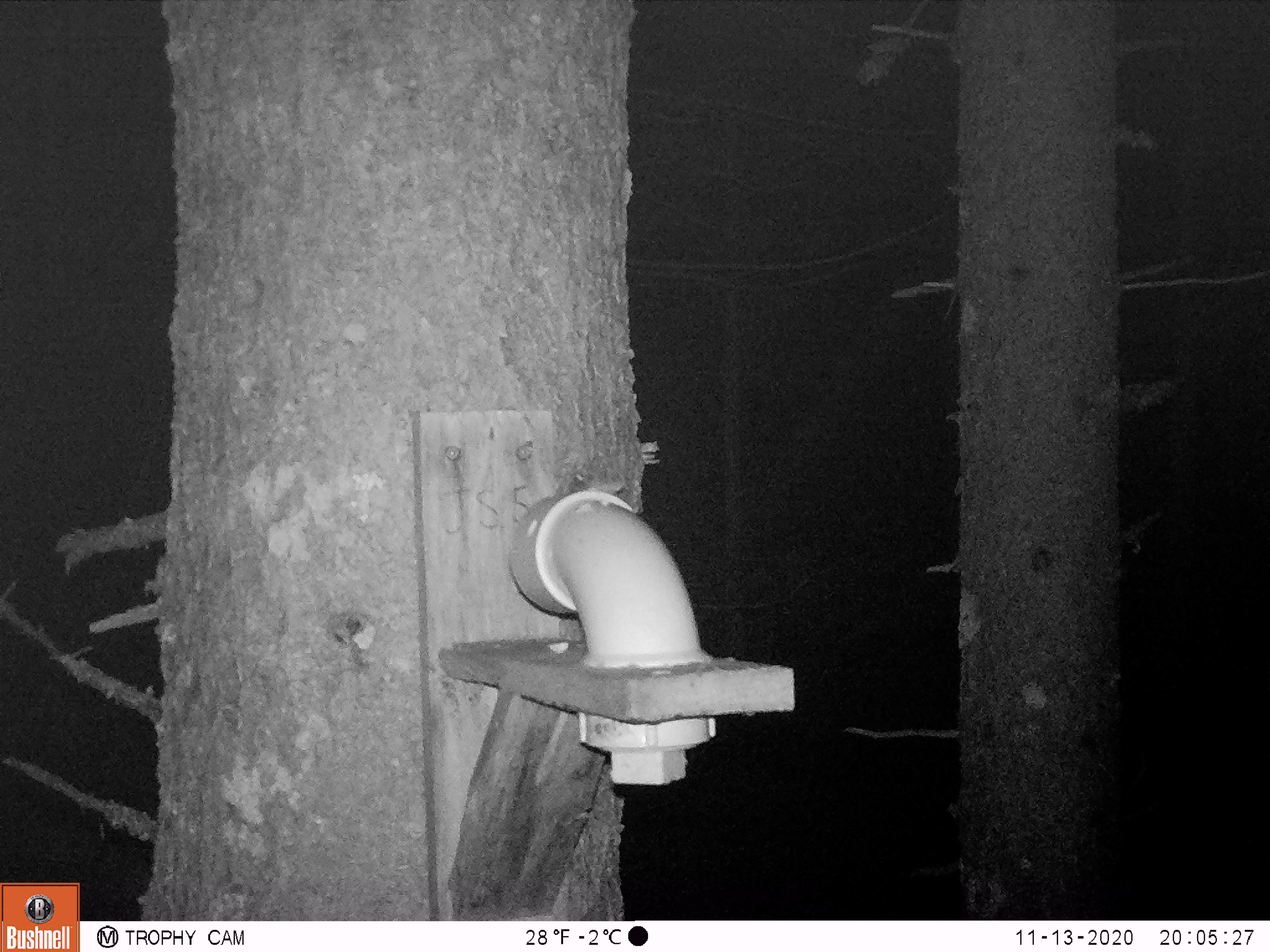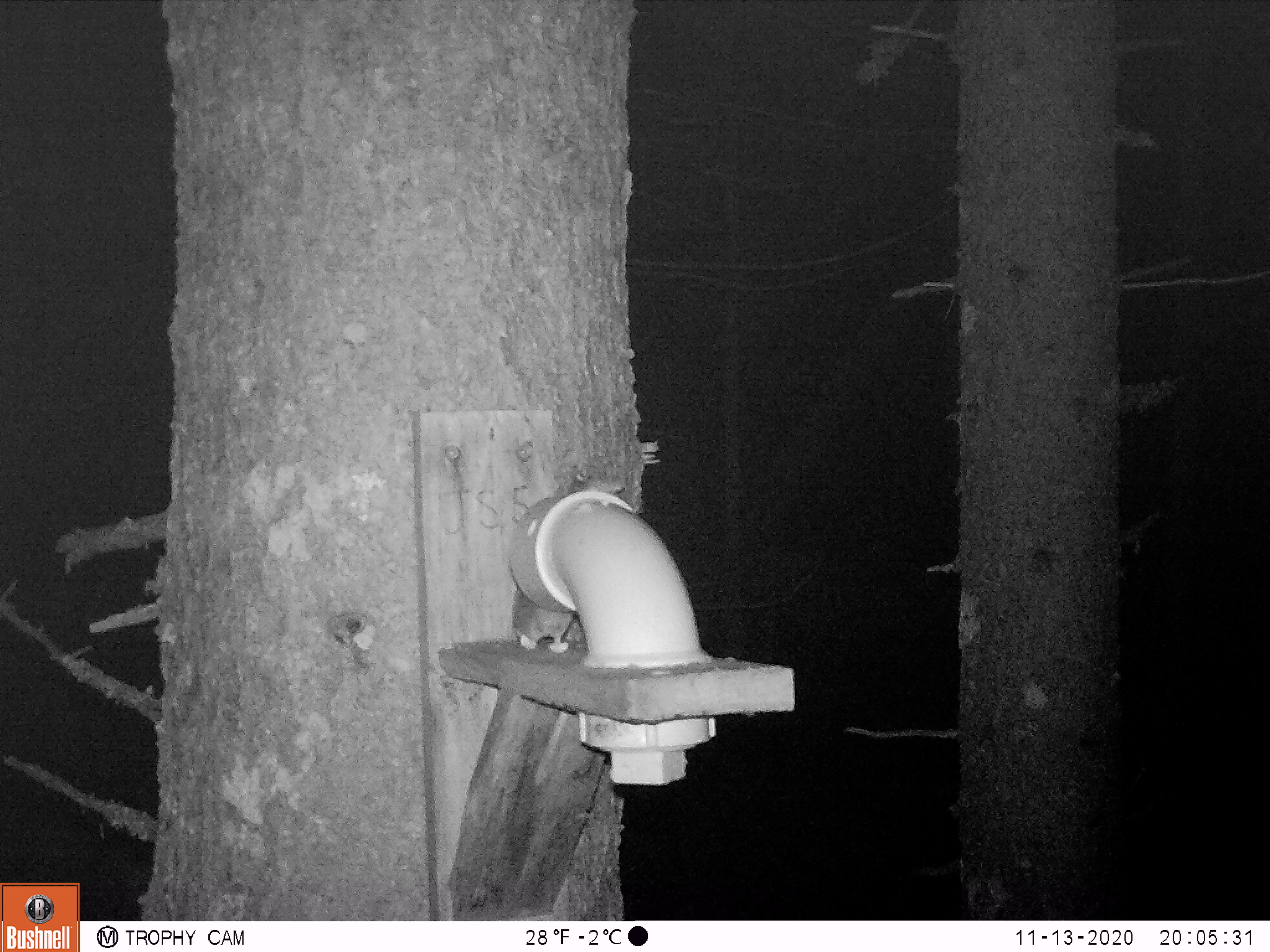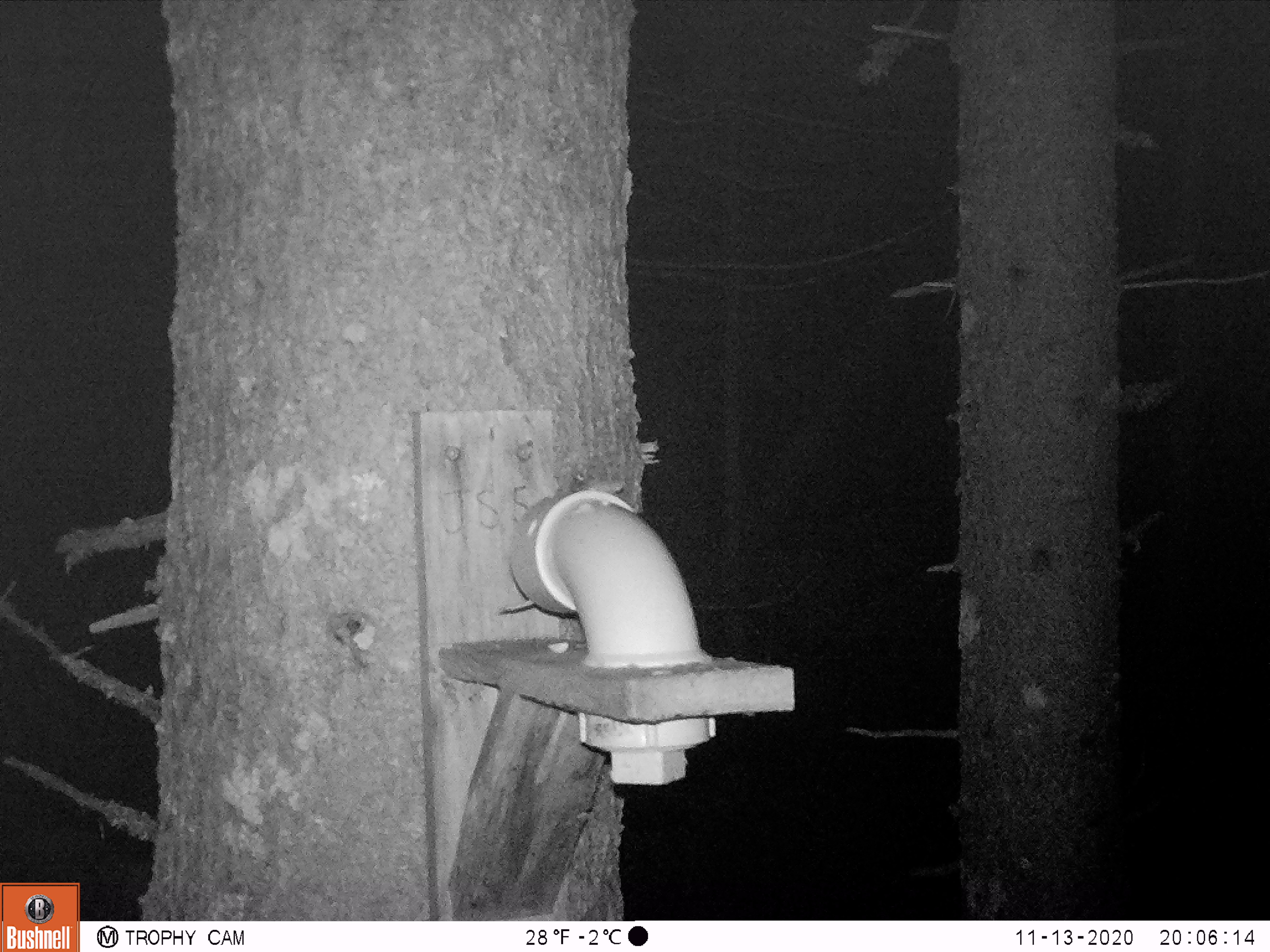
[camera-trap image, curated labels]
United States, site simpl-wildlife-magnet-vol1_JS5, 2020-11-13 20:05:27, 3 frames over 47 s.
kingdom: Animalia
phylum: Chordata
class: Mammalia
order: Rodentia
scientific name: Rodentia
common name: mouse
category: mouse sp.